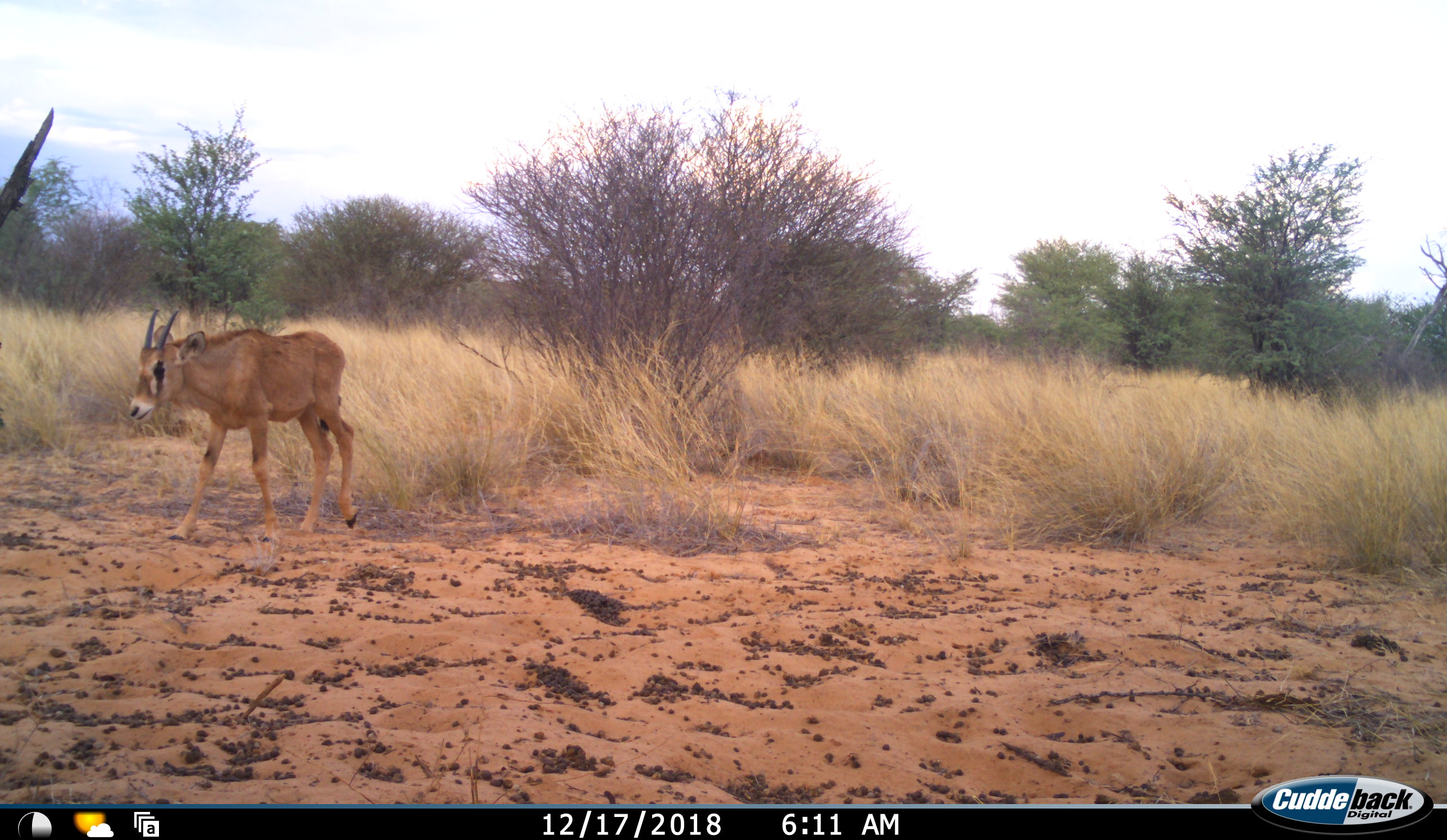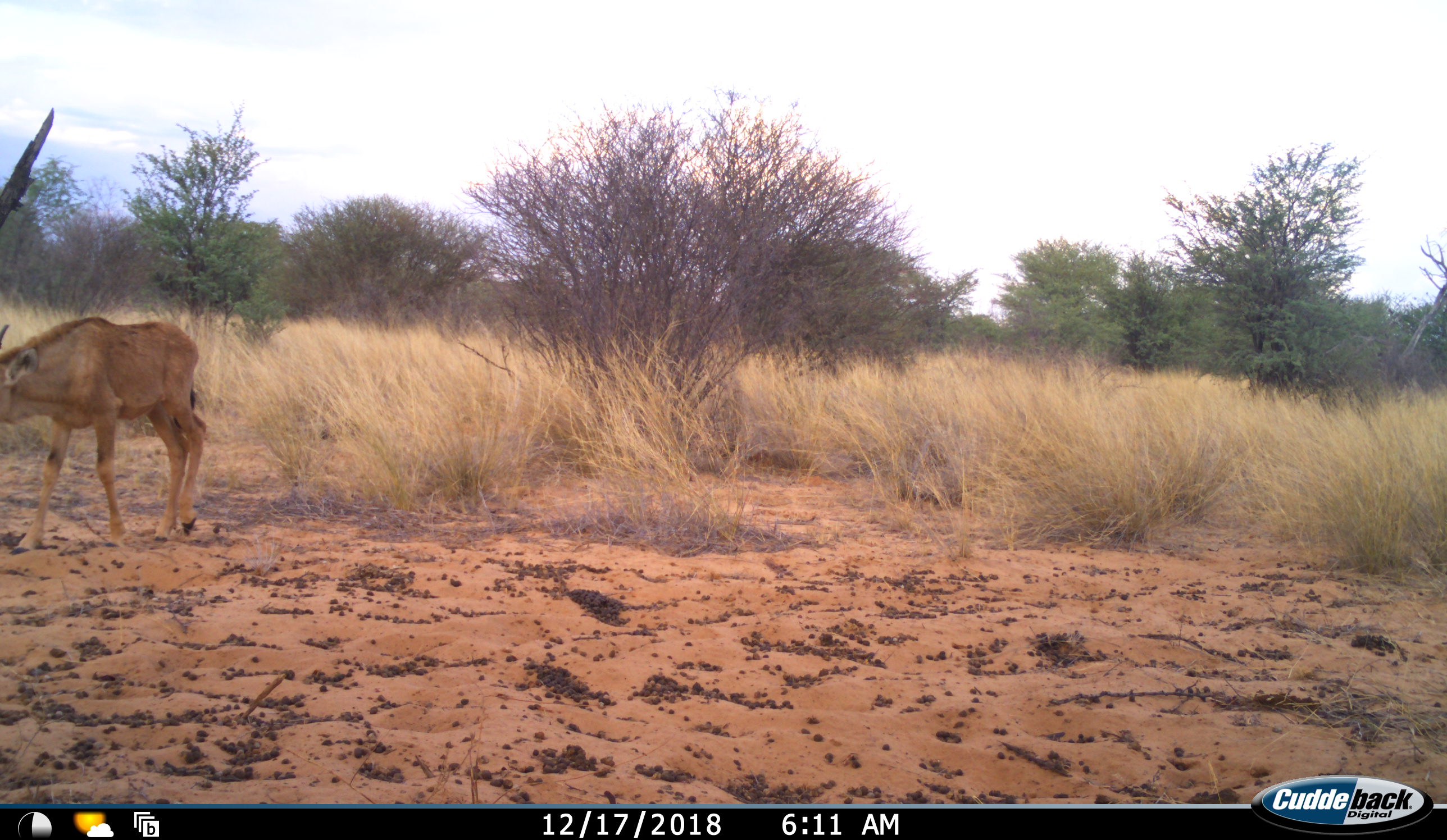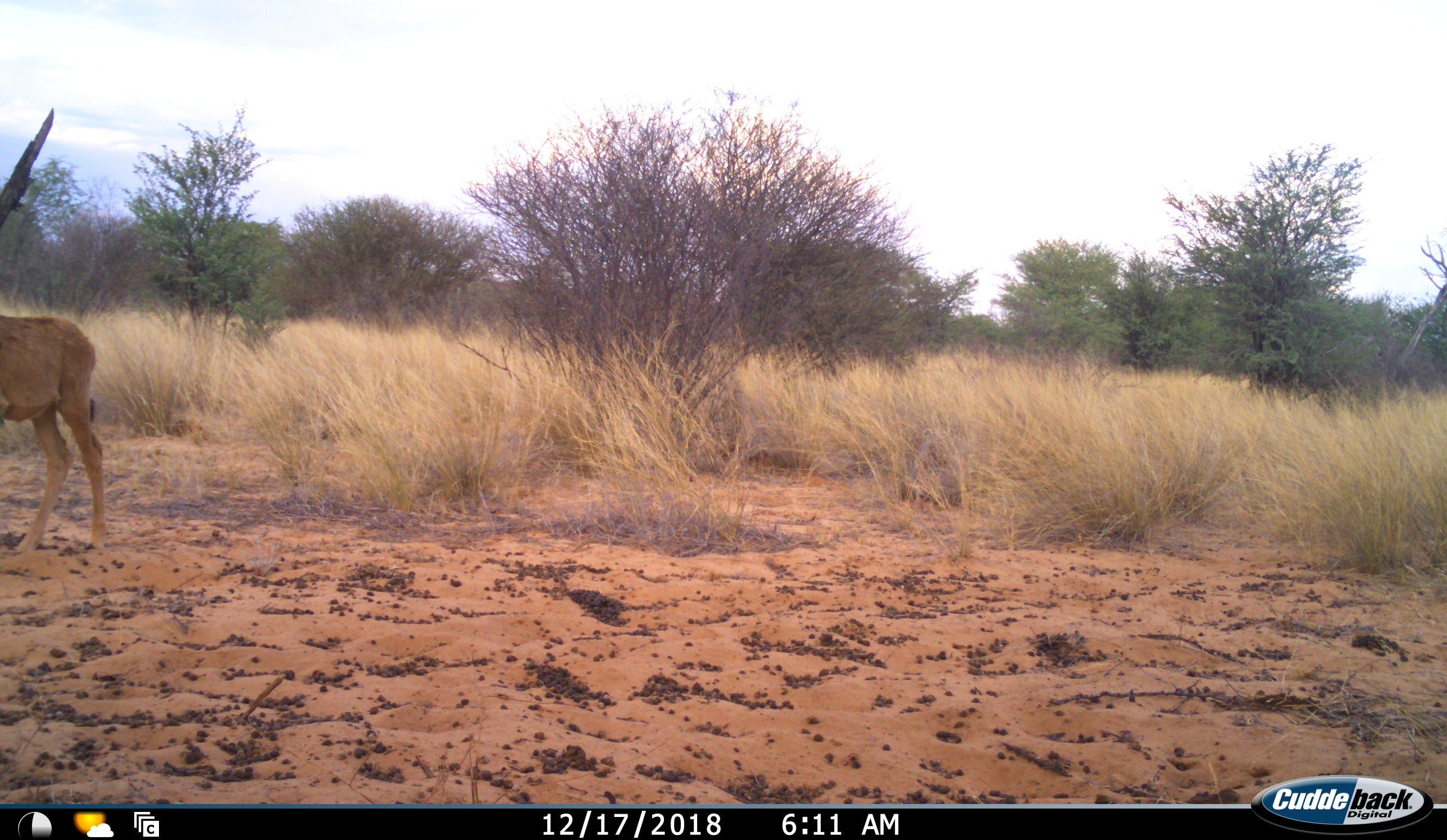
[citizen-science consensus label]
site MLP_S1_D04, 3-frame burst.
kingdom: Animalia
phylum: Chordata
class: Mammalia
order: Artiodactyla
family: Bovidae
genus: Oryx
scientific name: Oryx gazella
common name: gemsbok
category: oryx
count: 1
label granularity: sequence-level